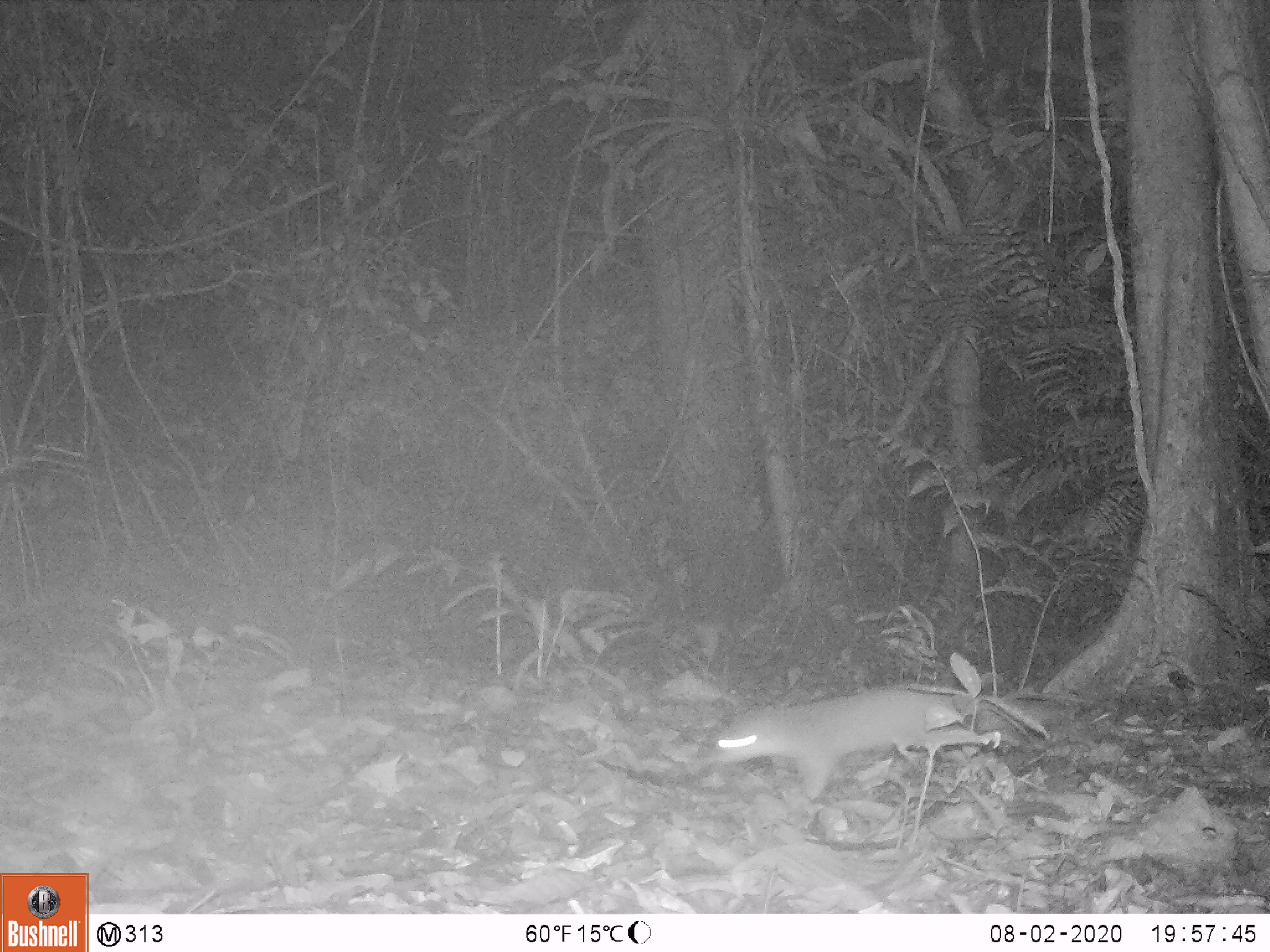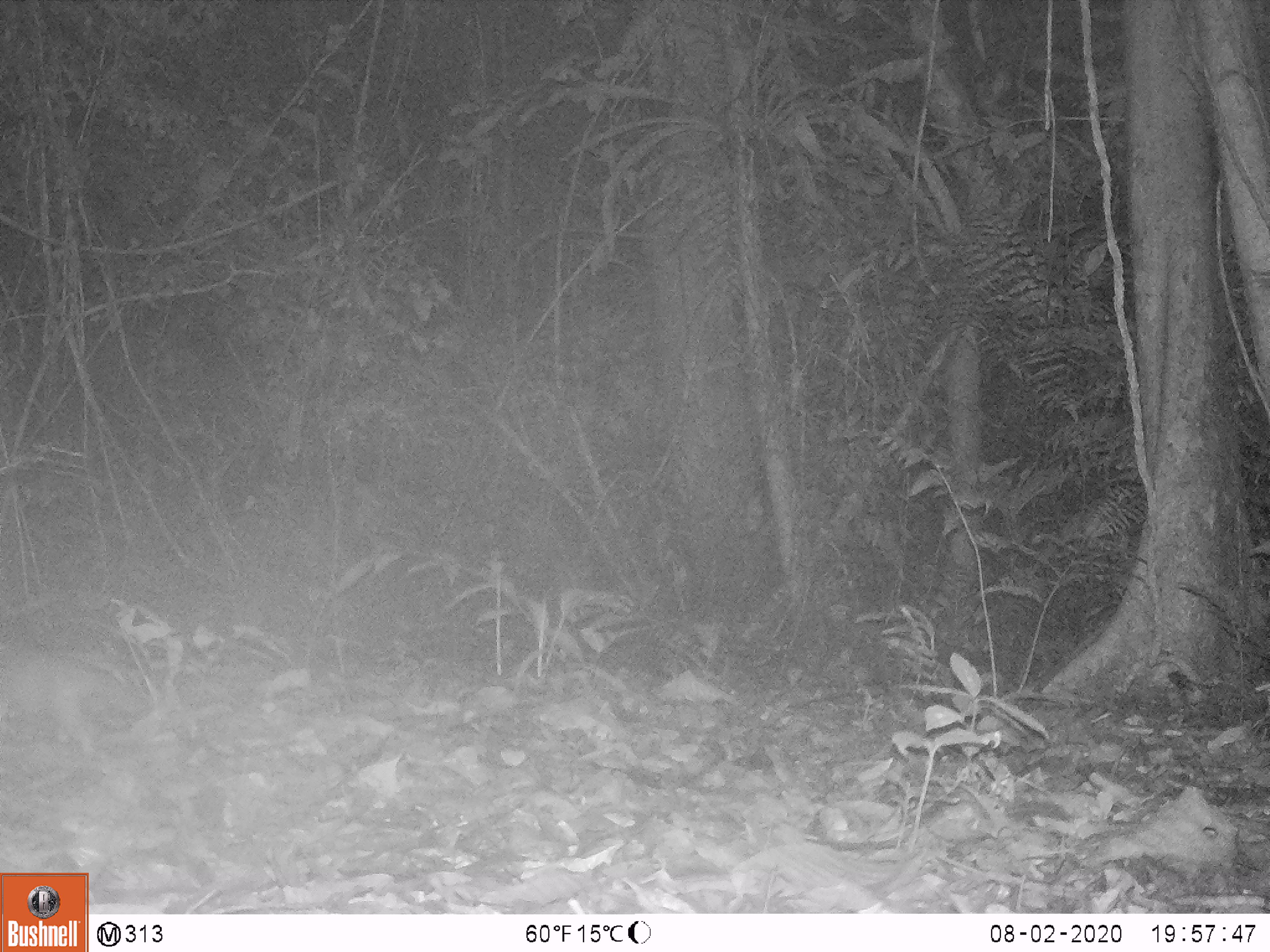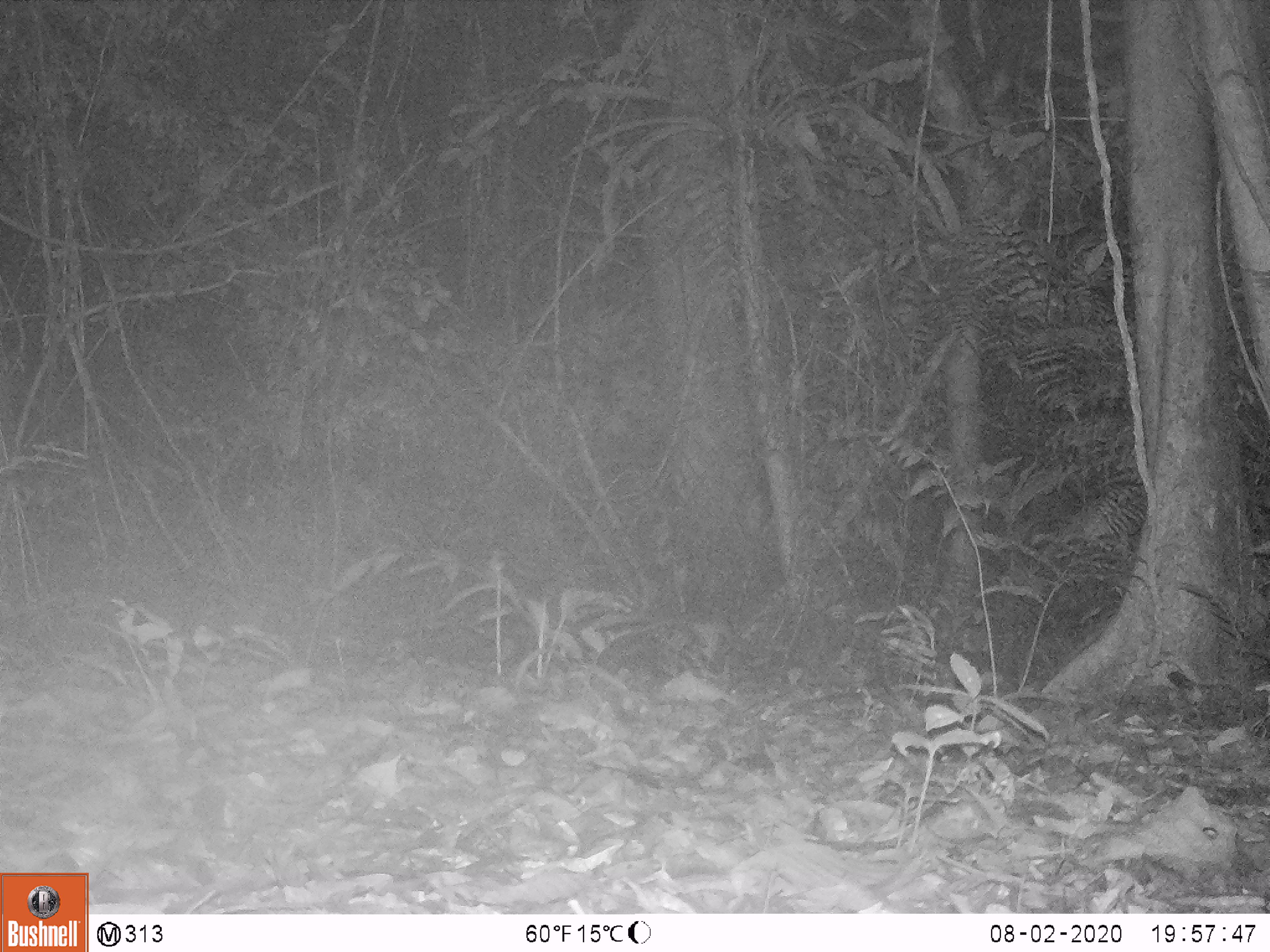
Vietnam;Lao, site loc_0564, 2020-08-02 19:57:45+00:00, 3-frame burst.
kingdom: Animalia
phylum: Chordata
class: Mammalia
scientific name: Mammalia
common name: mammal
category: unidentified small mammal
Unidentified small mammal (mammal) (Mammalia). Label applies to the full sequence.